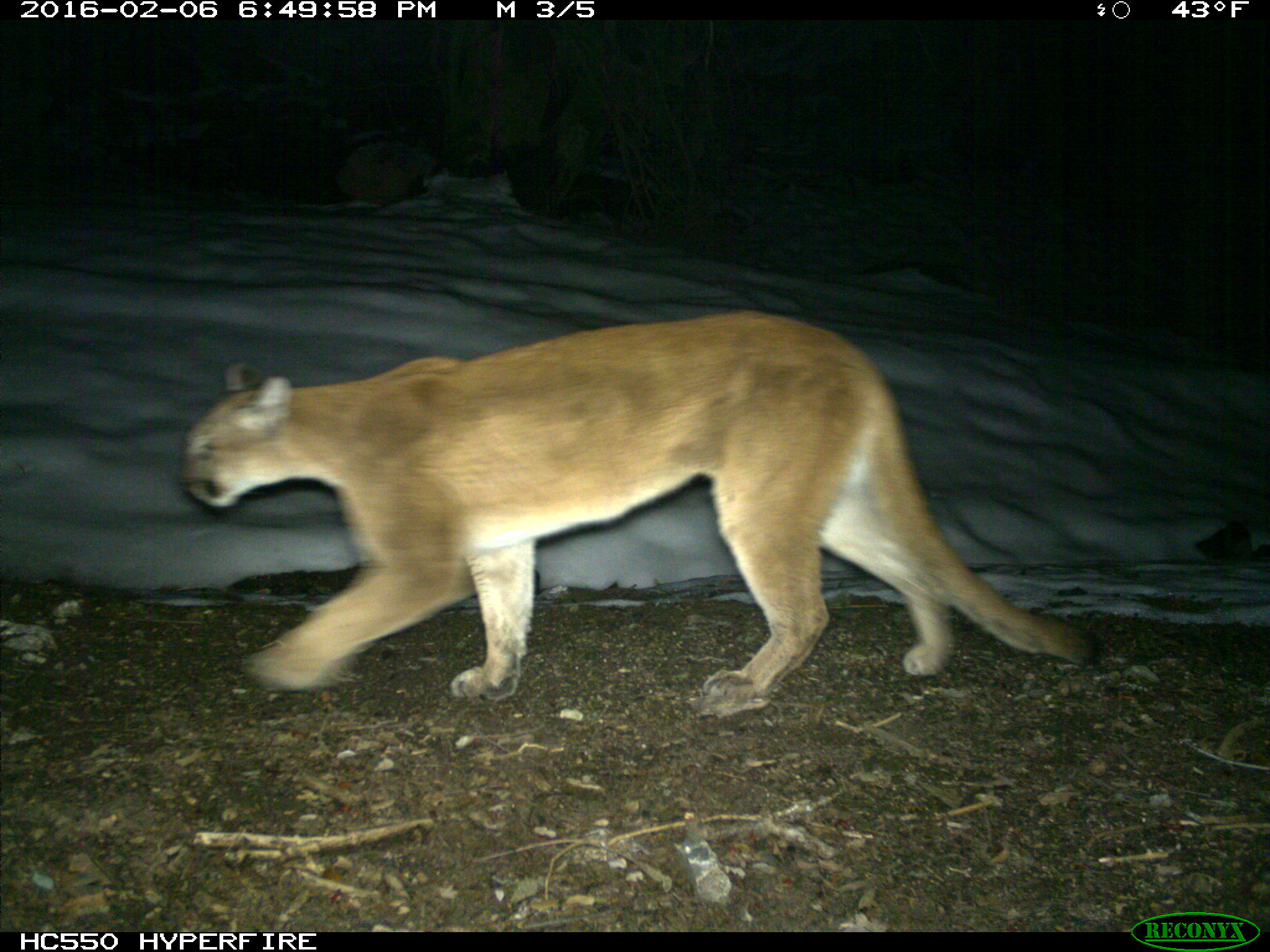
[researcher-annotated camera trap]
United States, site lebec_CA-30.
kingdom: Animalia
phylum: Chordata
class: Mammalia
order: Carnivora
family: Felidae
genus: Puma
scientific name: Puma concolor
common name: mountain lion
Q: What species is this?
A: Puma concolor (mountain lion).